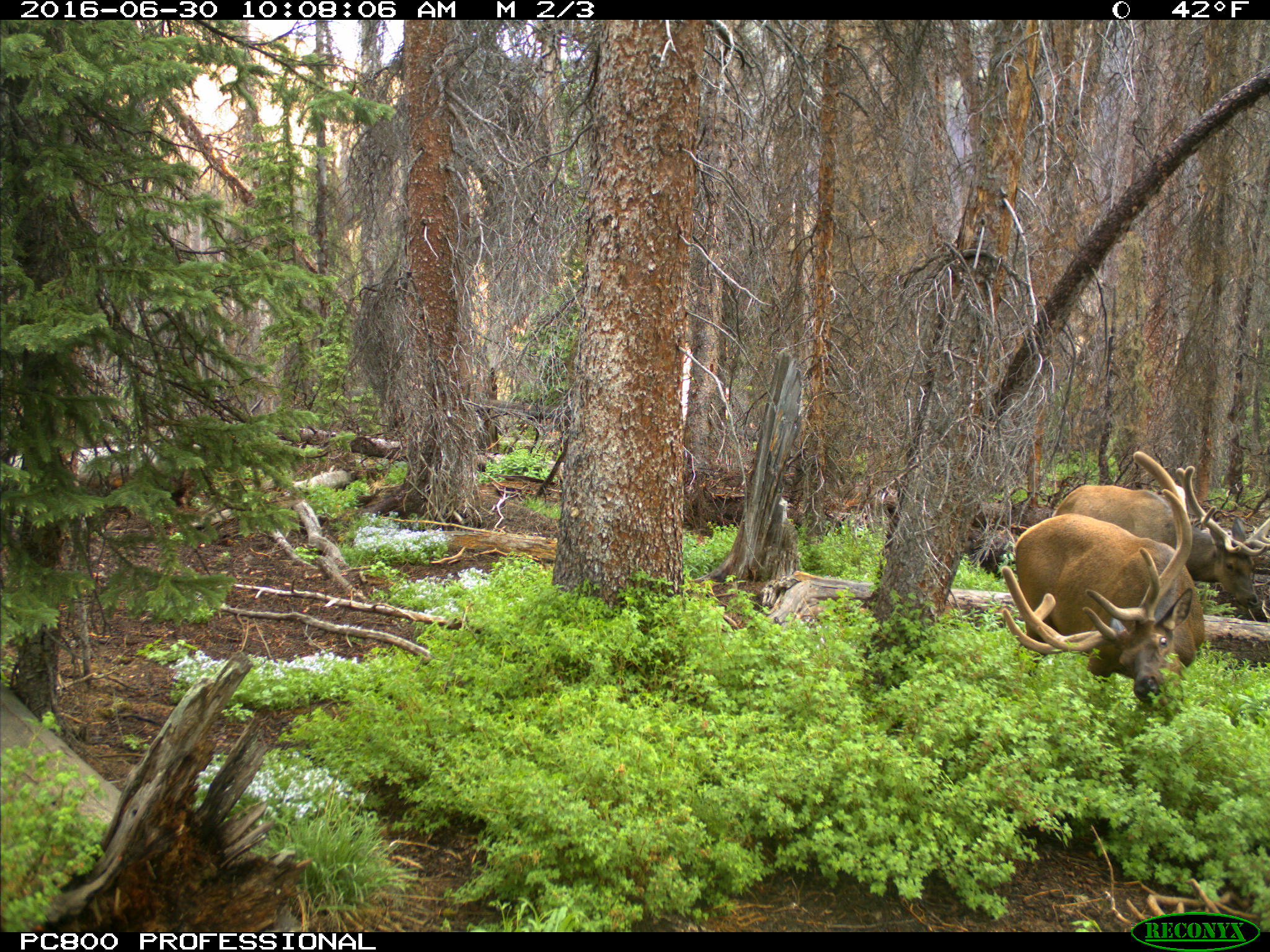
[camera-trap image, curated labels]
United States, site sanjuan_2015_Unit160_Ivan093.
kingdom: Animalia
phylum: Chordata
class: Mammalia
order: Artiodactyla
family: Cervidae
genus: Cervus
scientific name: Cervus elaphus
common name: red deer